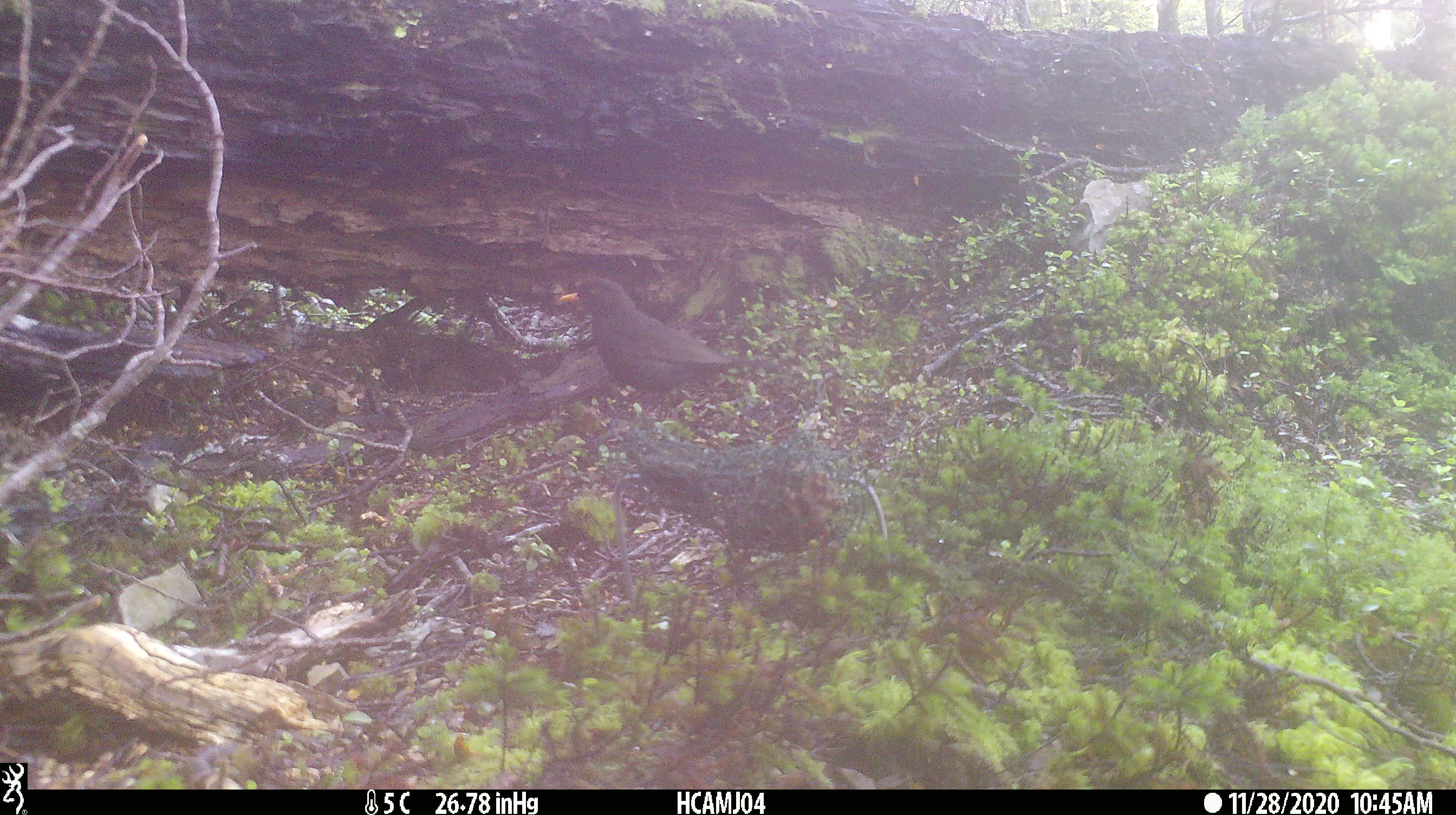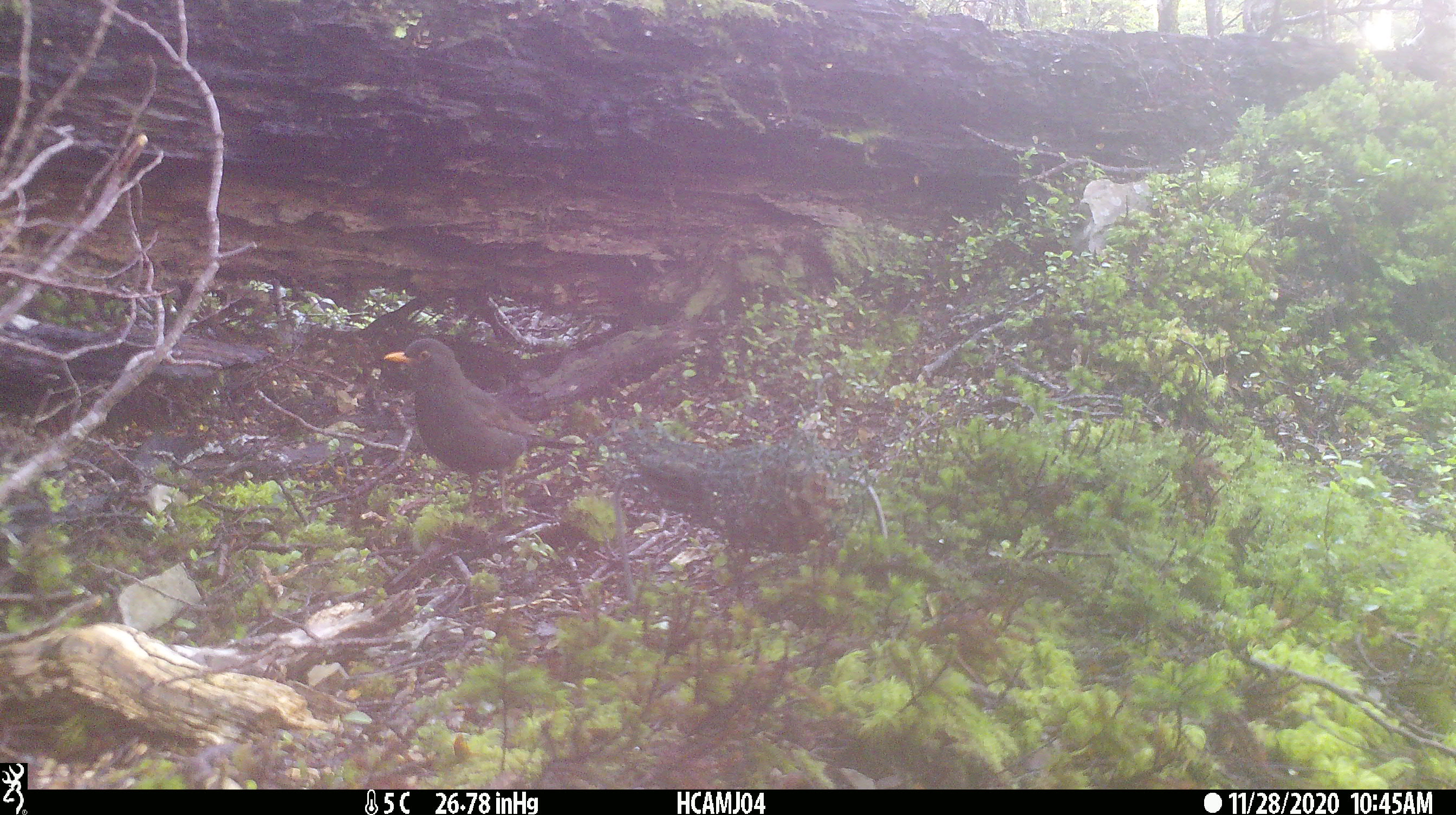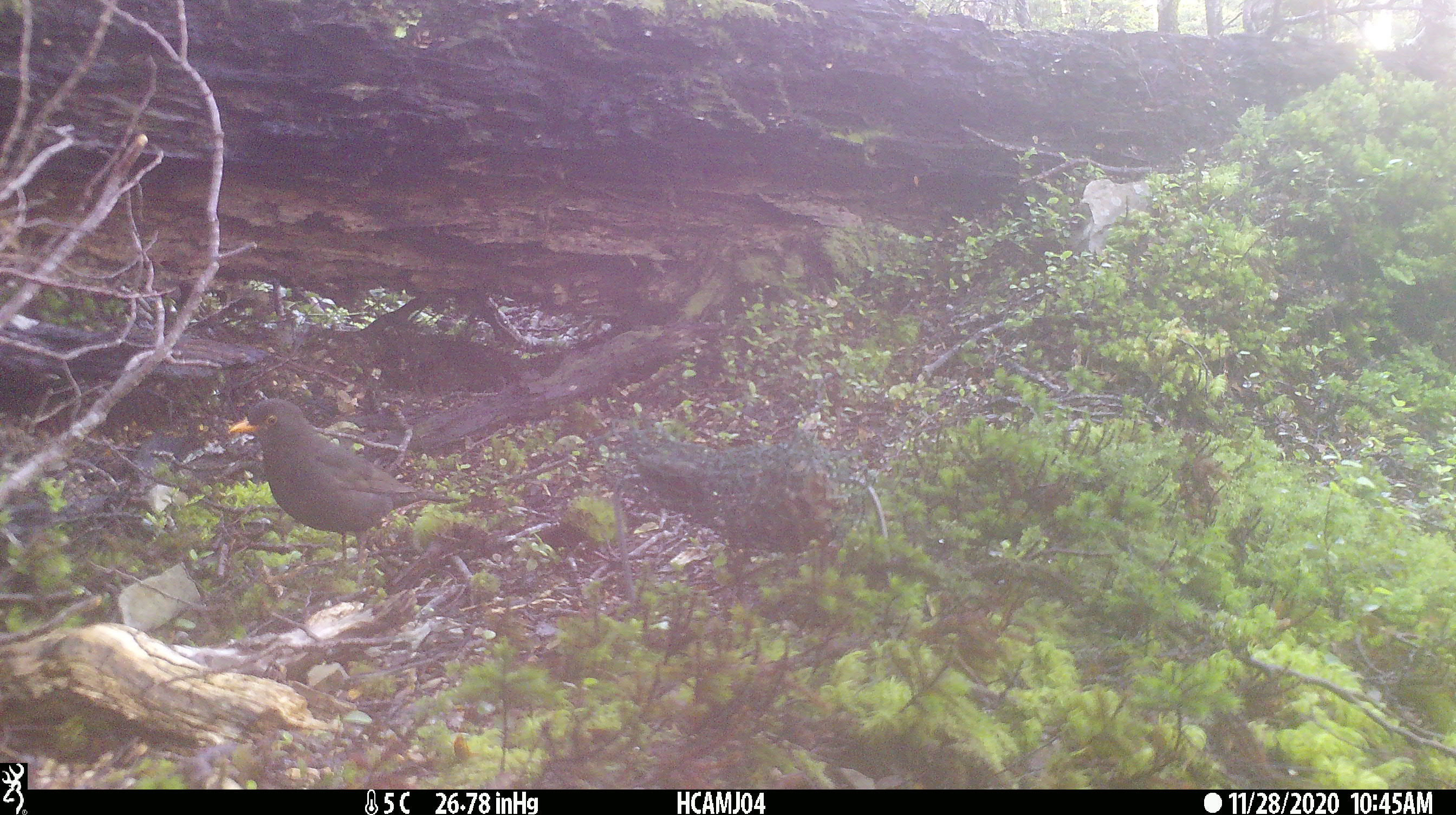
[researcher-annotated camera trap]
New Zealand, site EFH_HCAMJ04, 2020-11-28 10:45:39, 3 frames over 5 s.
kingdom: Animalia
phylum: Chordata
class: Aves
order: Passeriformes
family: Turdidae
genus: Turdus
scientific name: Turdus merula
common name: eurasian blackbird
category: blackbird